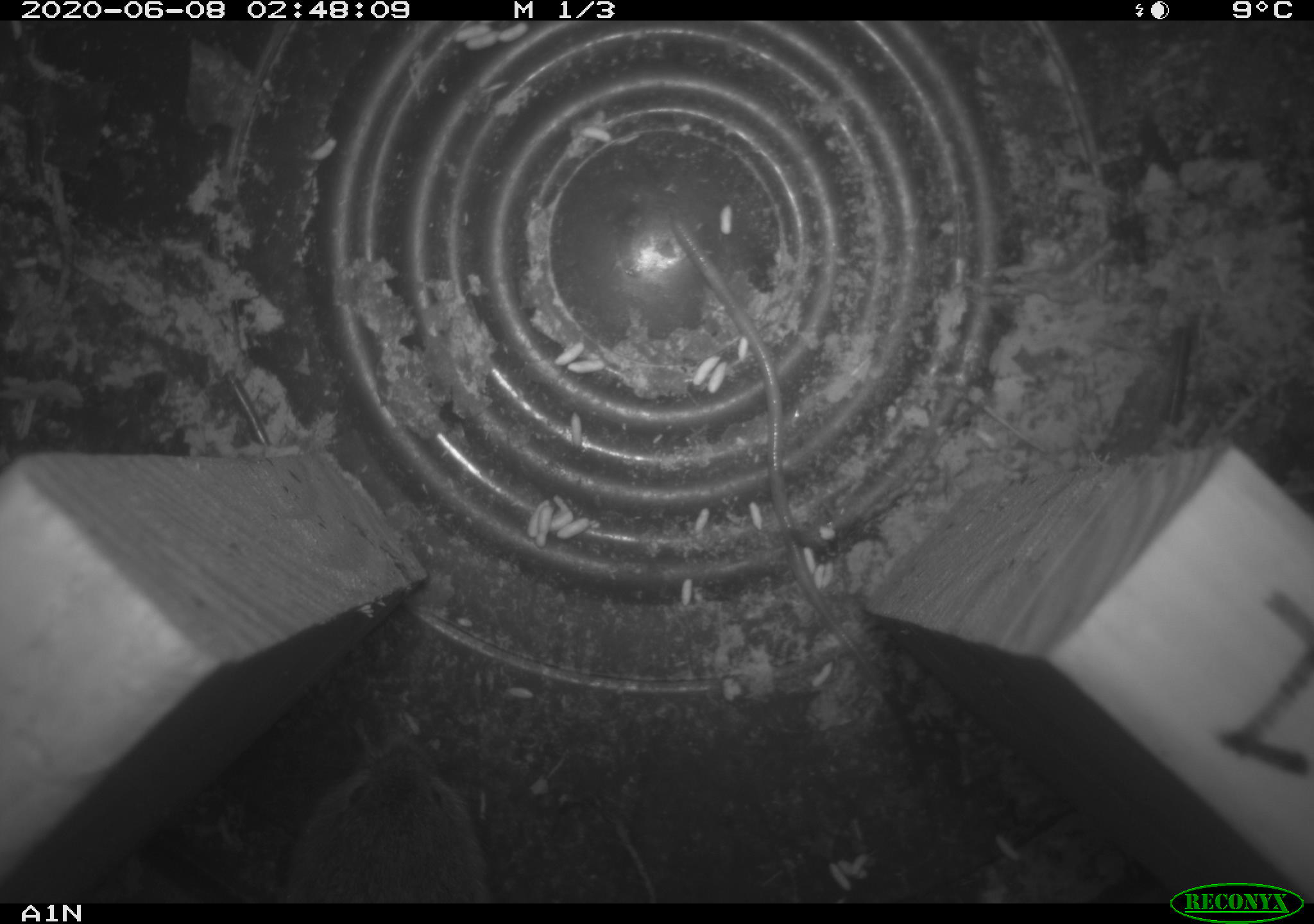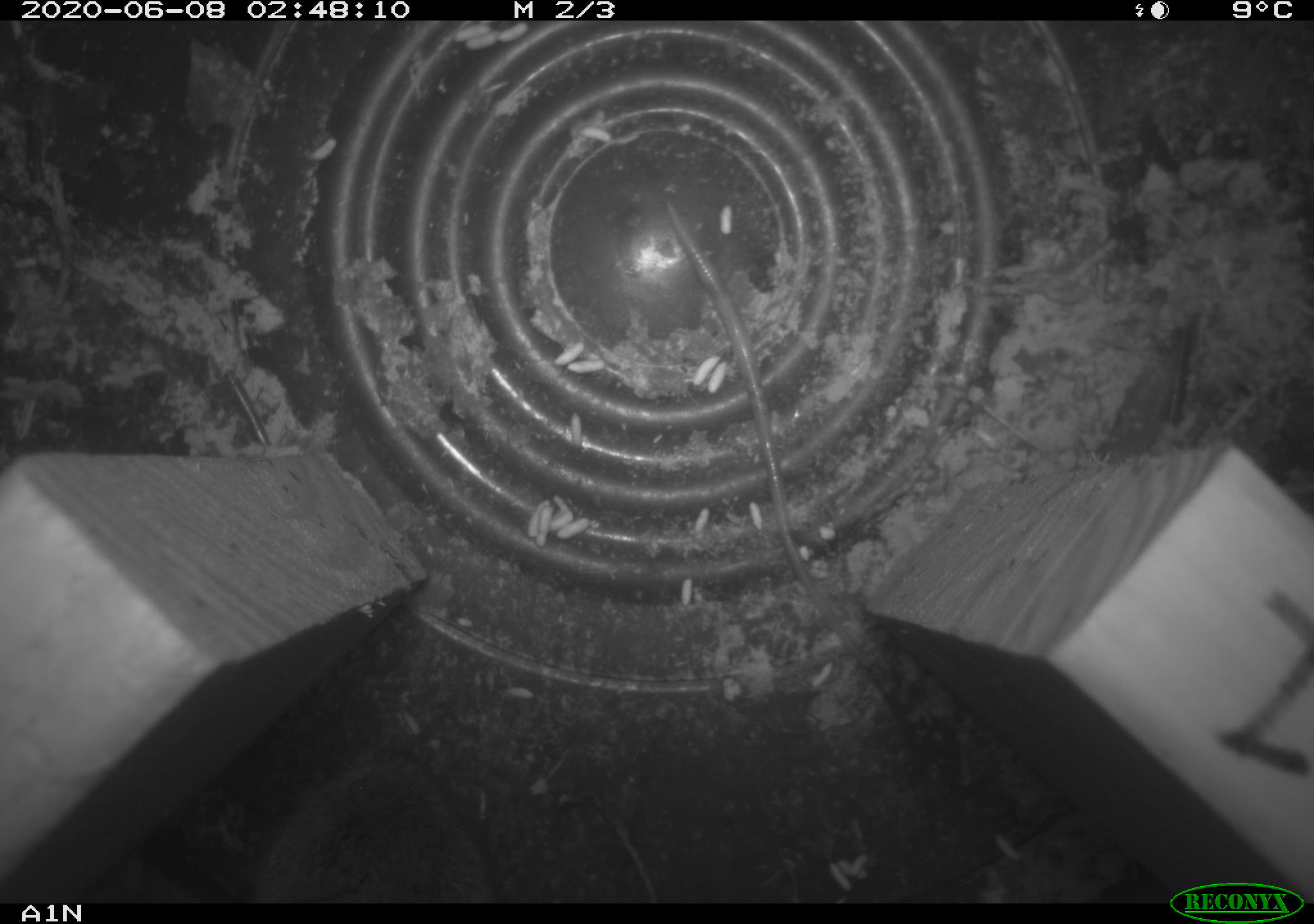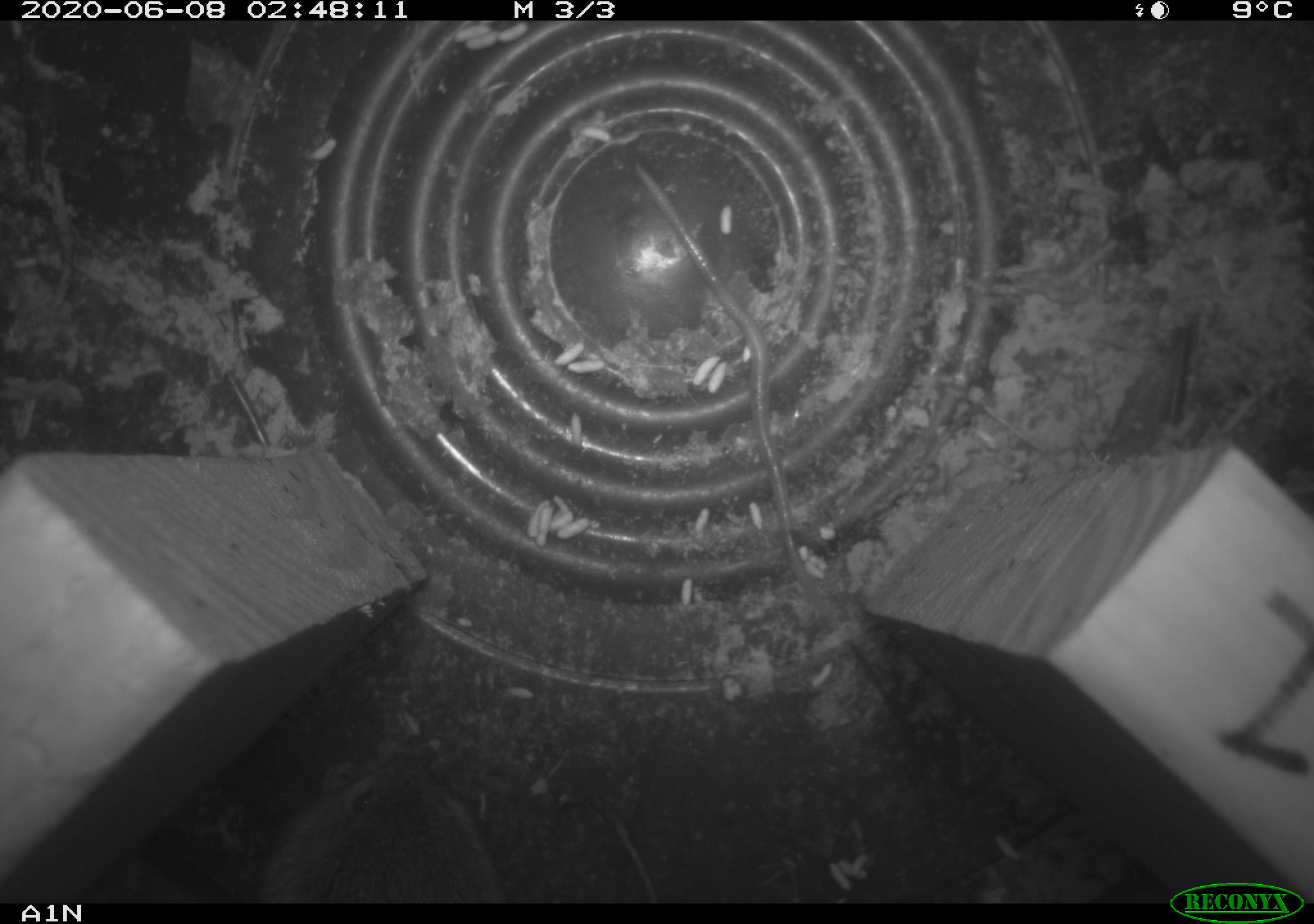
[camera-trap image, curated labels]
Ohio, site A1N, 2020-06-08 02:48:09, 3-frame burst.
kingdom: Animalia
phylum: Chordata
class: Mammalia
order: Rodentia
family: Cricetidae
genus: Microtus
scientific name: Microtus pennsylvanicus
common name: meadow vole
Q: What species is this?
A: Meadow vole (Microtus pennsylvanicus).